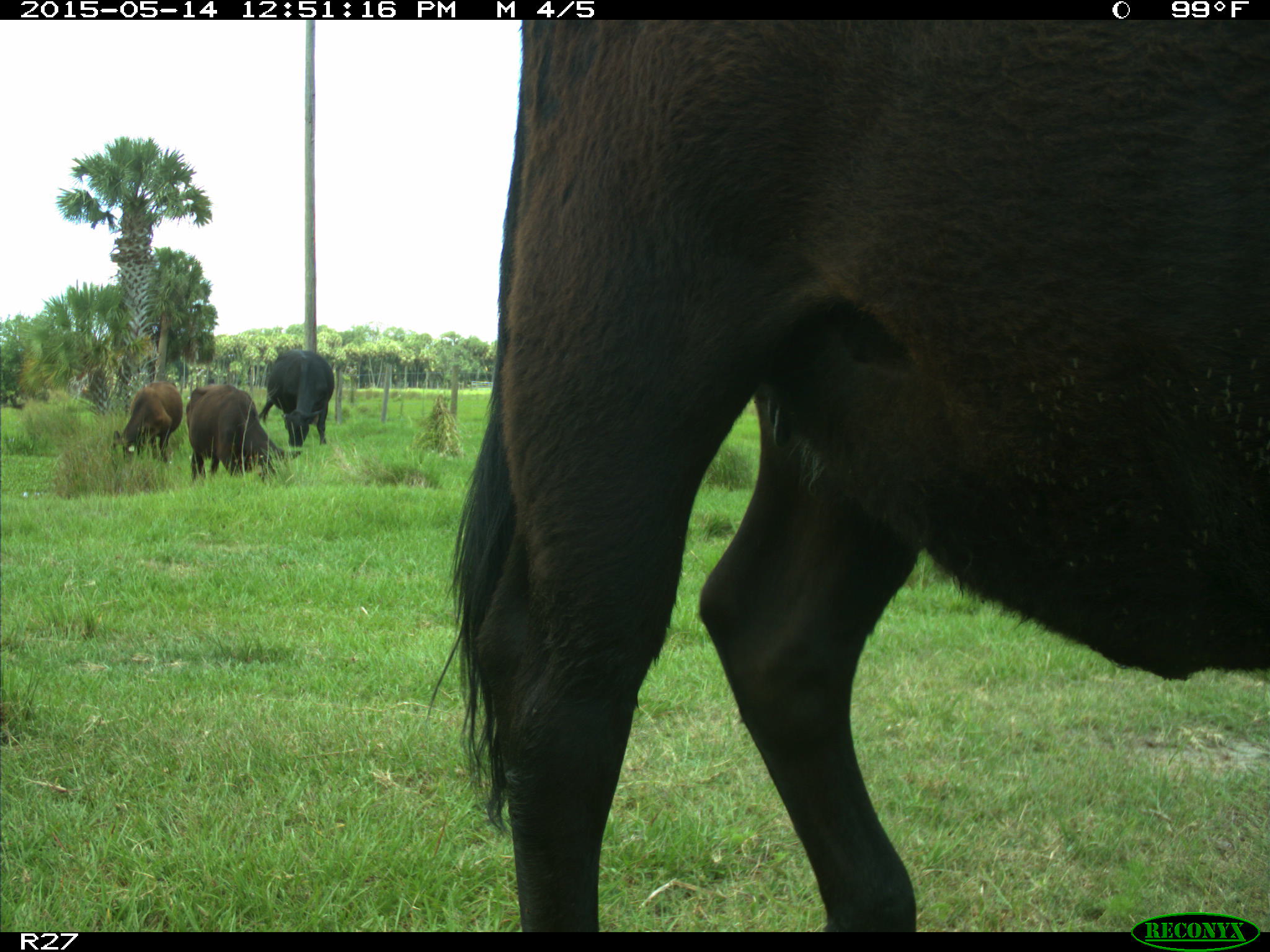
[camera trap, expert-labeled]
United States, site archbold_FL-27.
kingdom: Animalia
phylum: Chordata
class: Mammalia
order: Artiodactyla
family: Bovidae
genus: Bos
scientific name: Bos taurus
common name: domestic cow